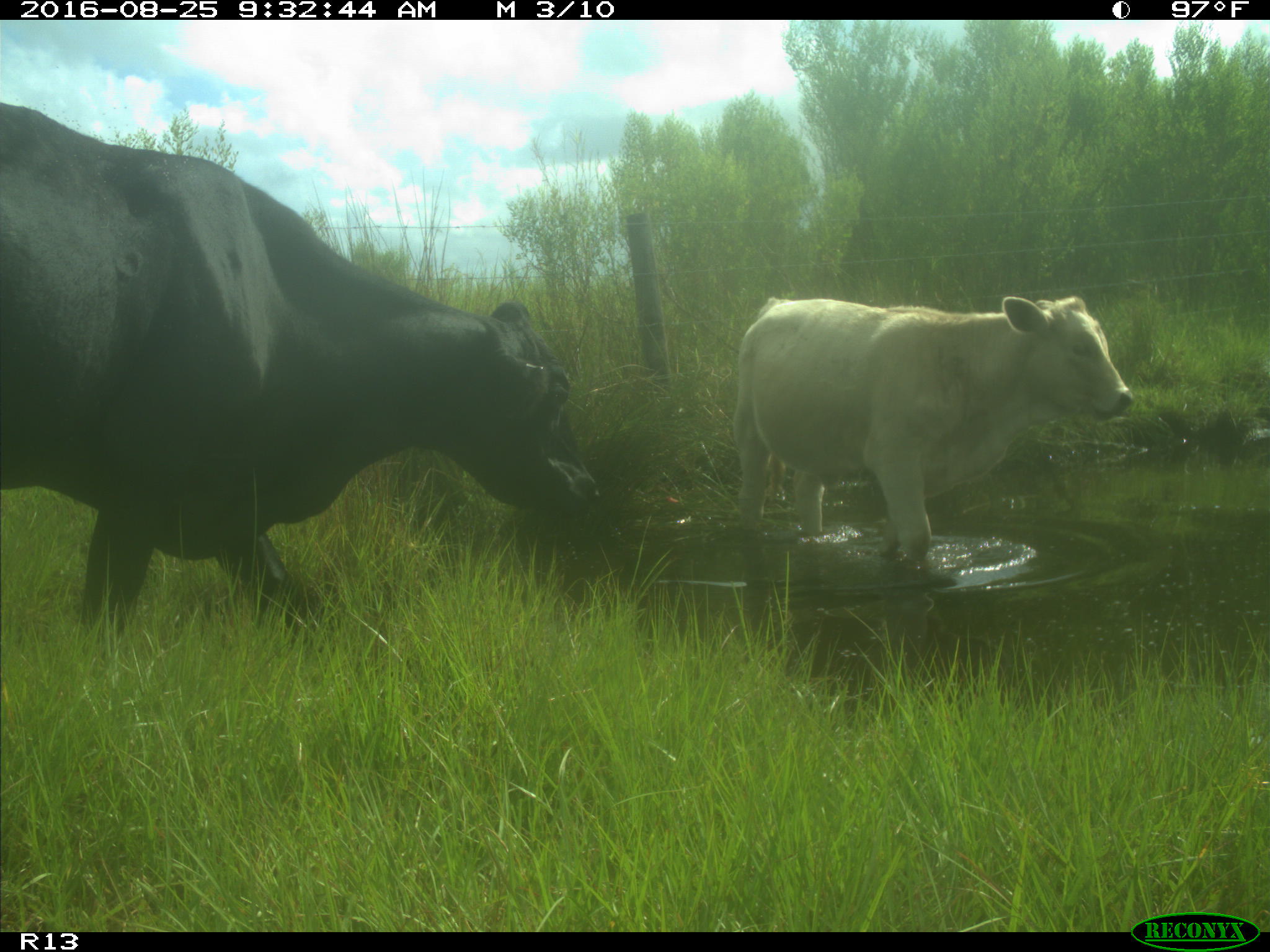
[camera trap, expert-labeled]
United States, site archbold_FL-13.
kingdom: Animalia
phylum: Chordata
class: Mammalia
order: Artiodactyla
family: Bovidae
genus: Bos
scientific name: Bos taurus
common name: domestic cow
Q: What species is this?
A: Bos taurus (domestic cow).